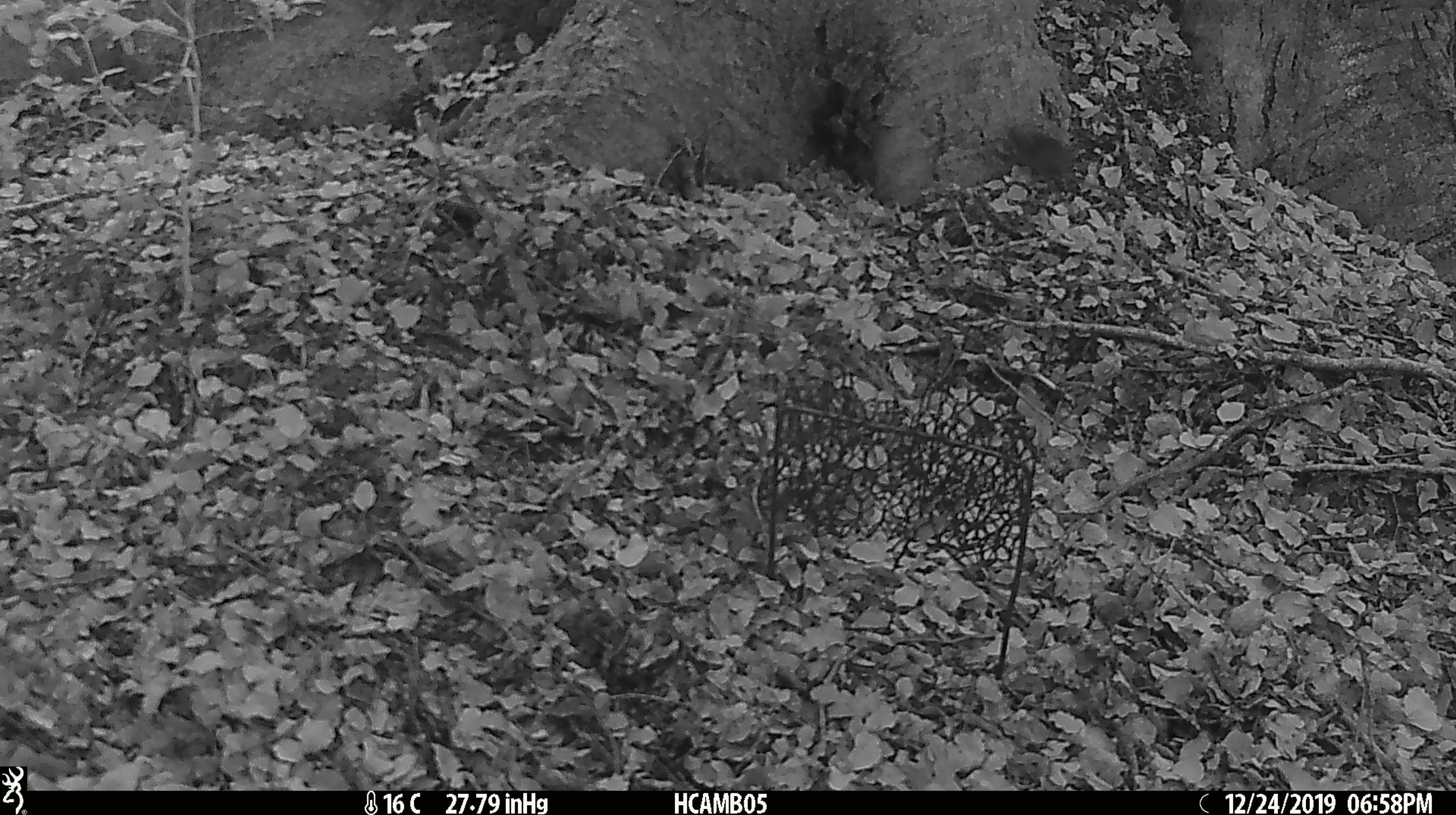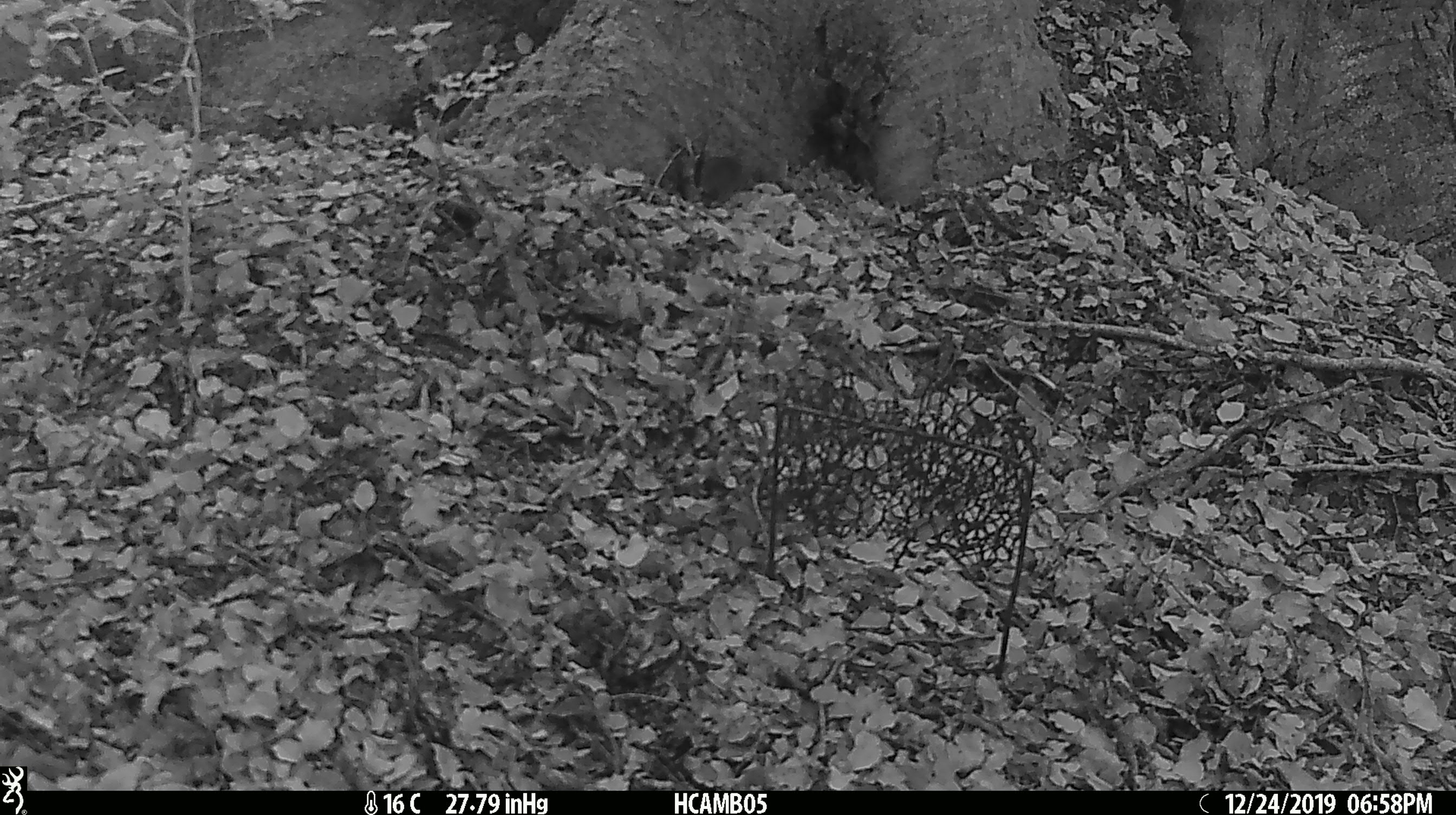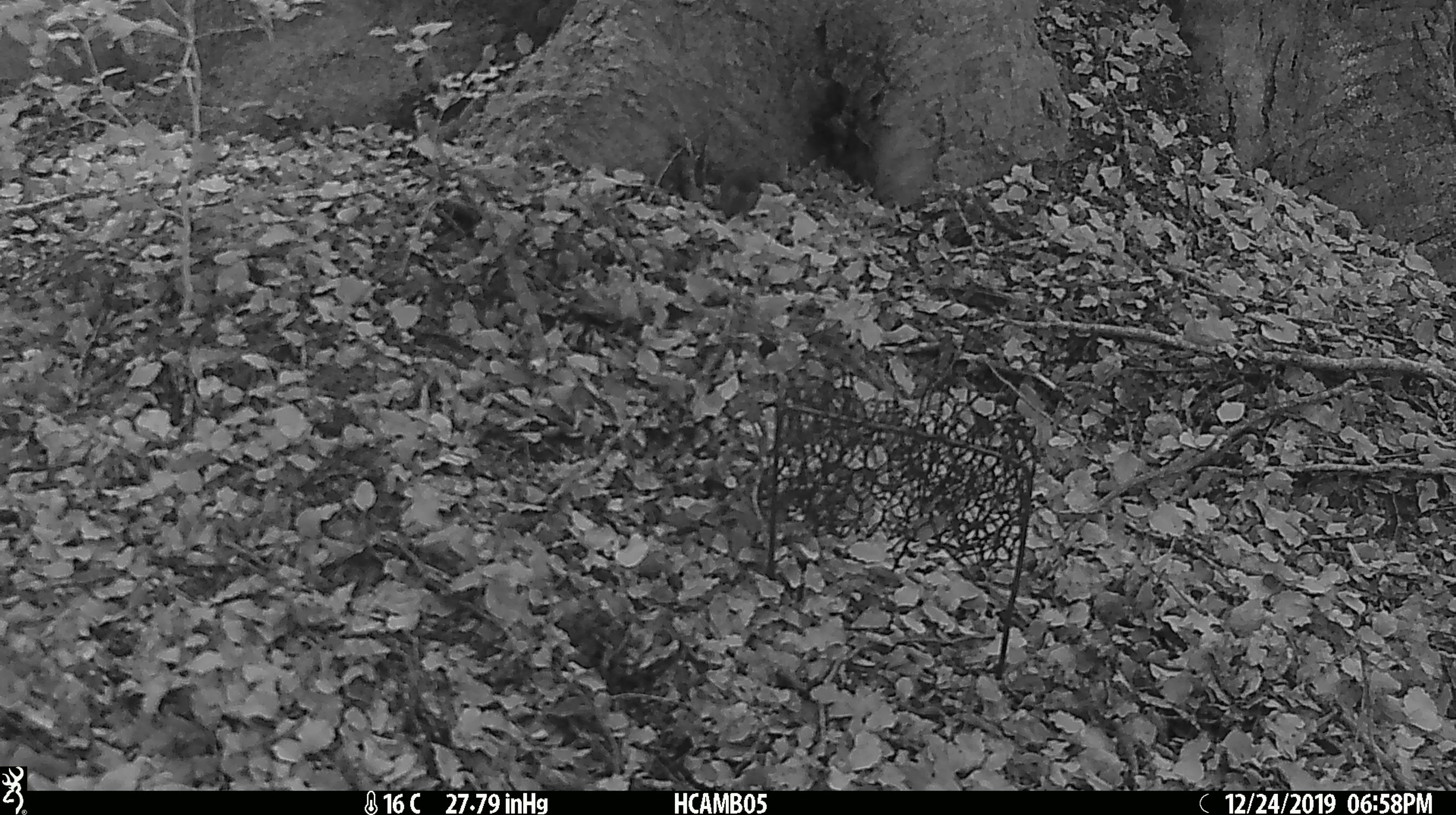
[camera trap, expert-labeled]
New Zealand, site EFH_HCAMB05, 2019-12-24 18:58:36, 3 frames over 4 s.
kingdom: Animalia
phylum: Chordata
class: Mammalia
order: Rodentia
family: Muridae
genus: Mus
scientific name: Mus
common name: mouse